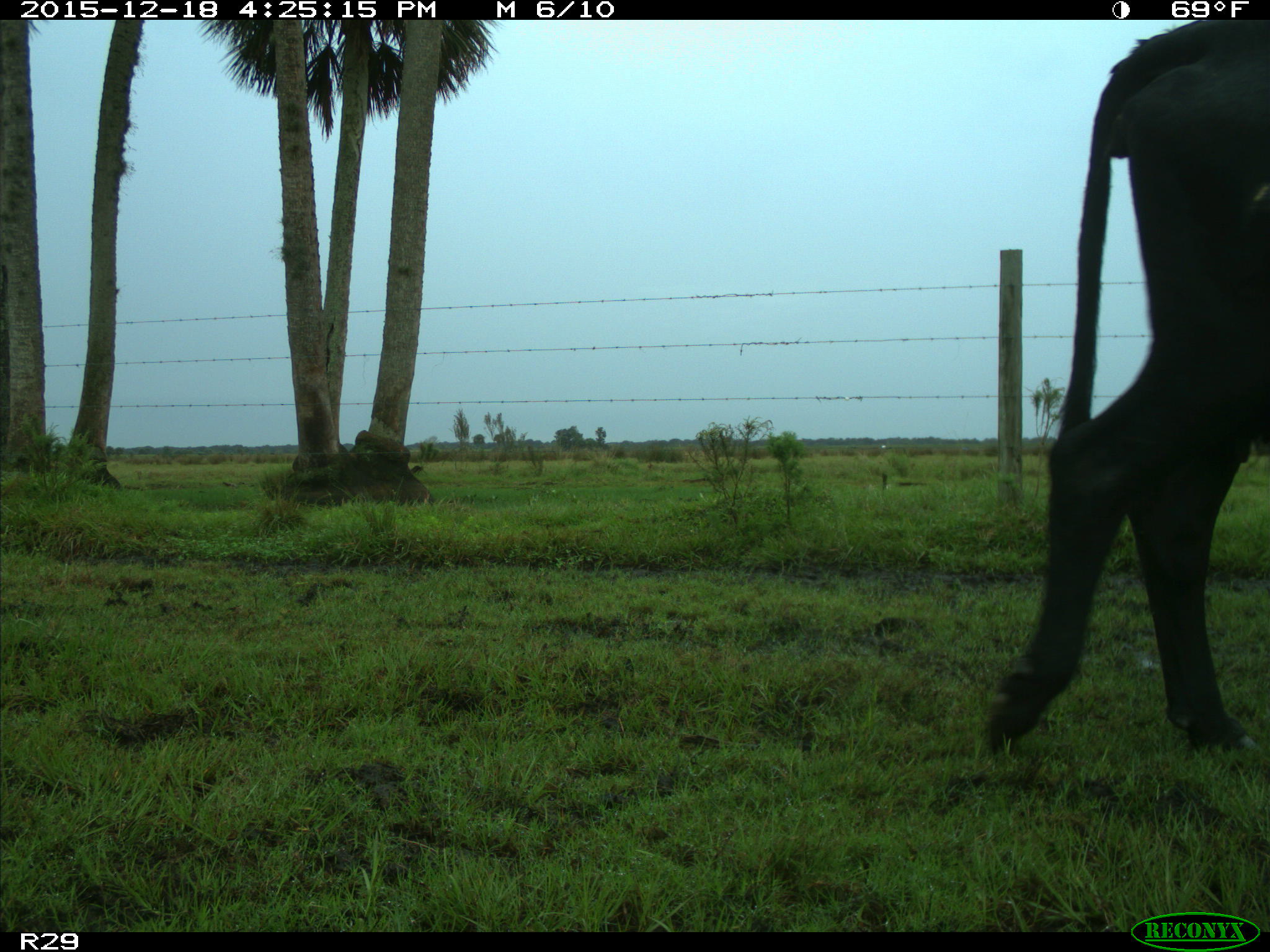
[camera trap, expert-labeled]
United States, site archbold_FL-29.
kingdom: Animalia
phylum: Chordata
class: Mammalia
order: Artiodactyla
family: Bovidae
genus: Bos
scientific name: Bos taurus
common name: domestic cow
Bos taurus (domestic cow).